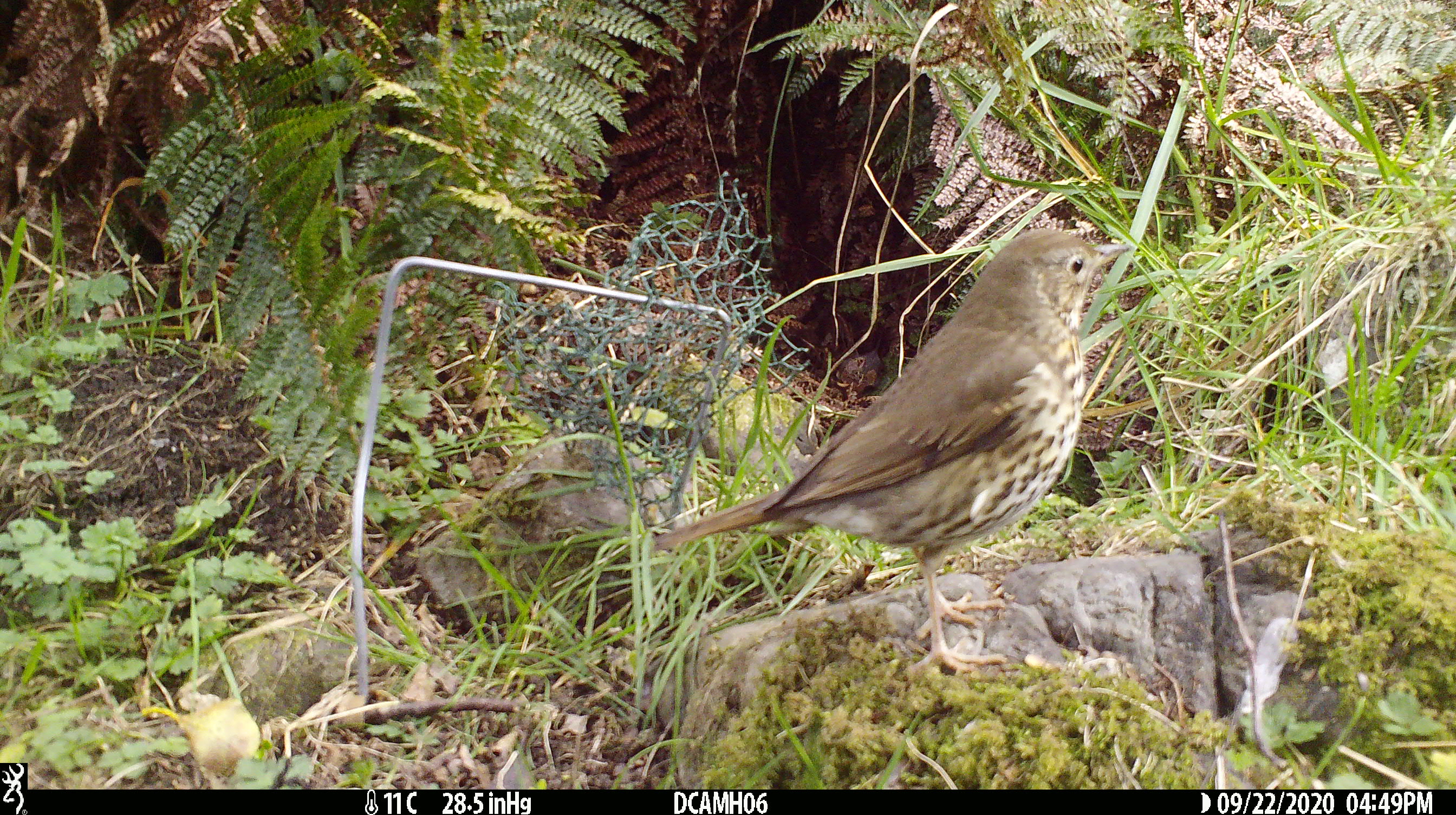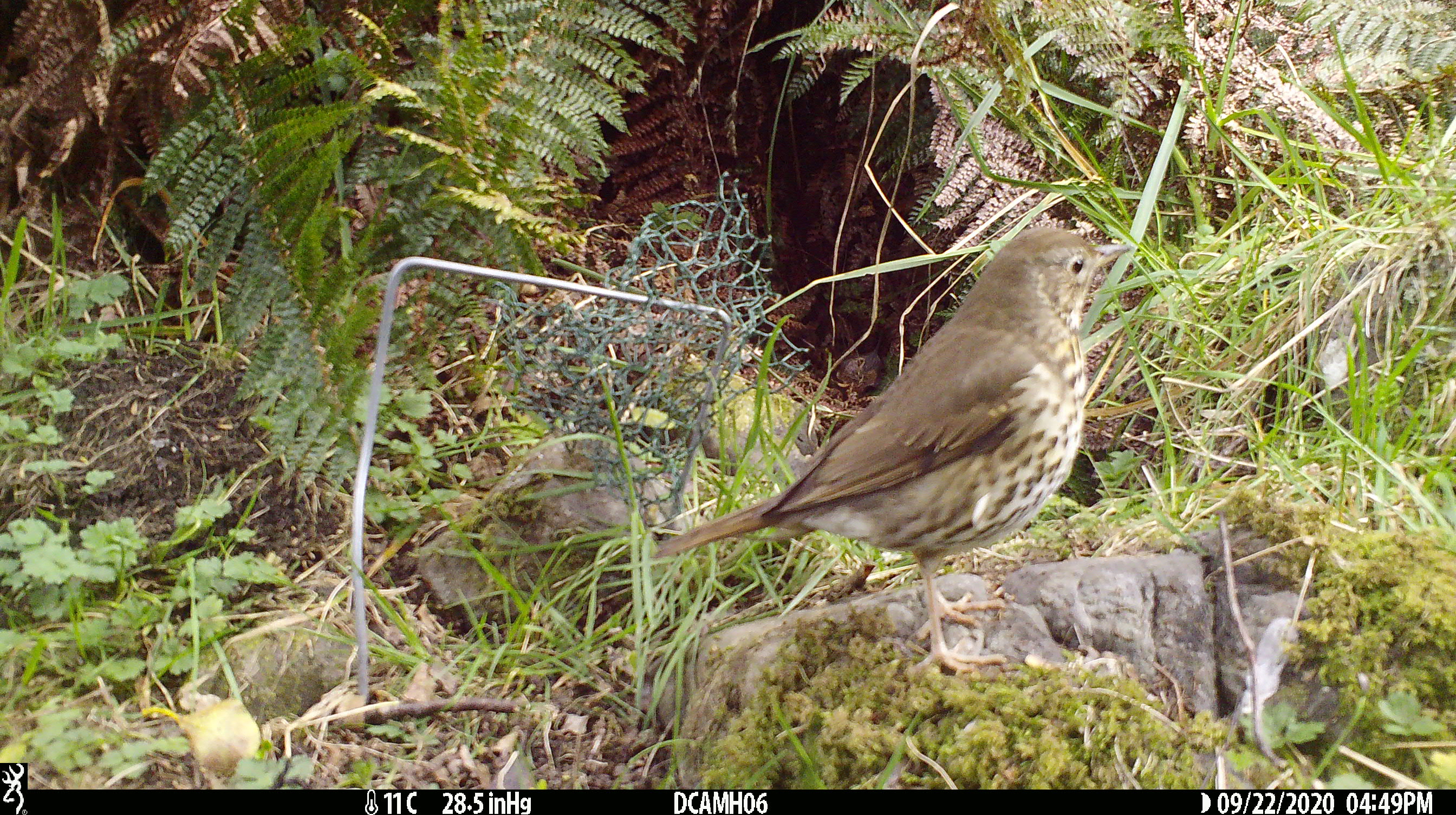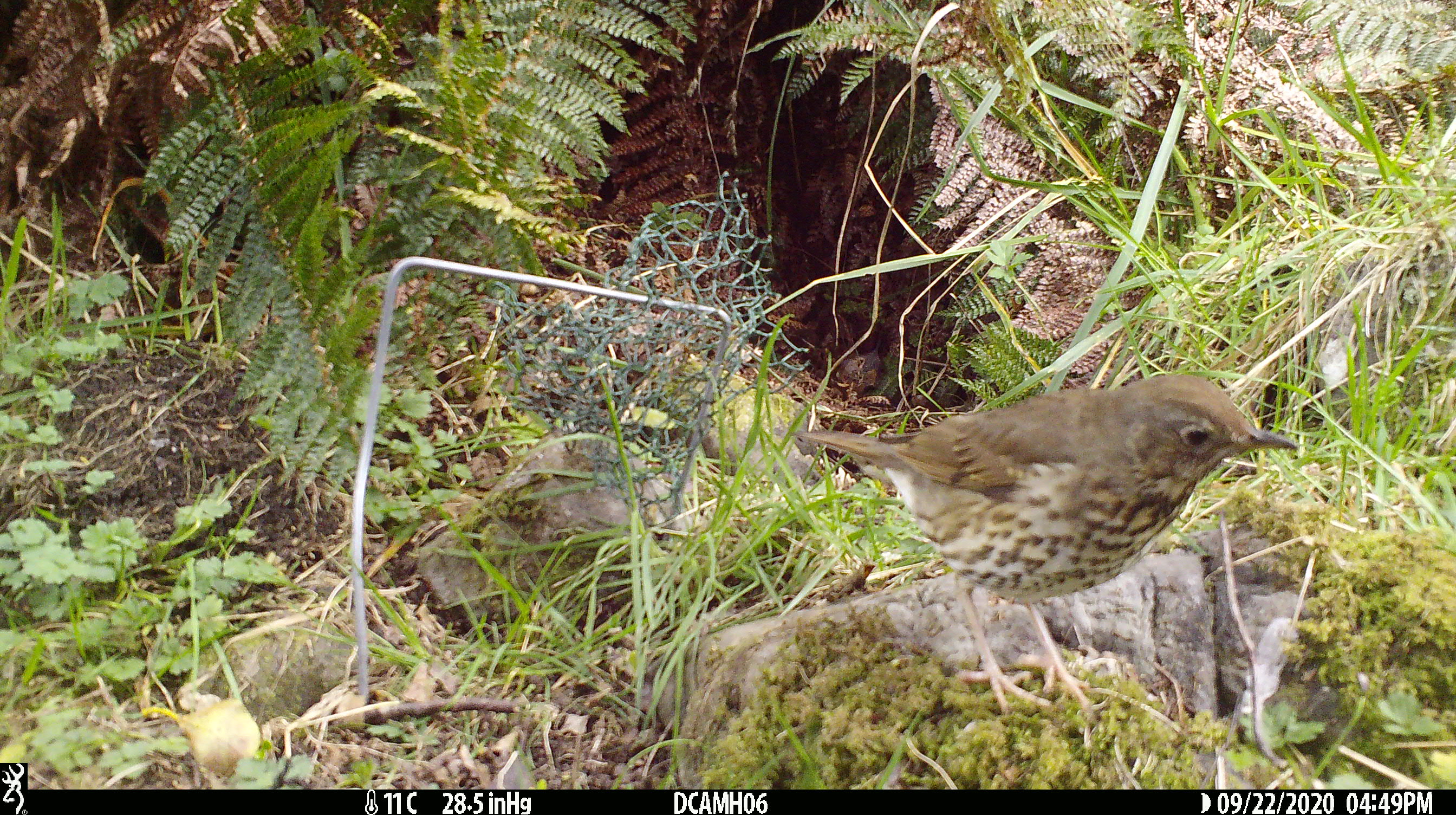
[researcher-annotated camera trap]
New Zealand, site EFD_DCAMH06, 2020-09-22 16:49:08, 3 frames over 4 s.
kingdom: Animalia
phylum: Chordata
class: Aves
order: Passeriformes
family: Turdidae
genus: Turdus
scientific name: Turdus philomelos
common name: song thrush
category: thrush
Thrush (song thrush) (Turdus philomelos).